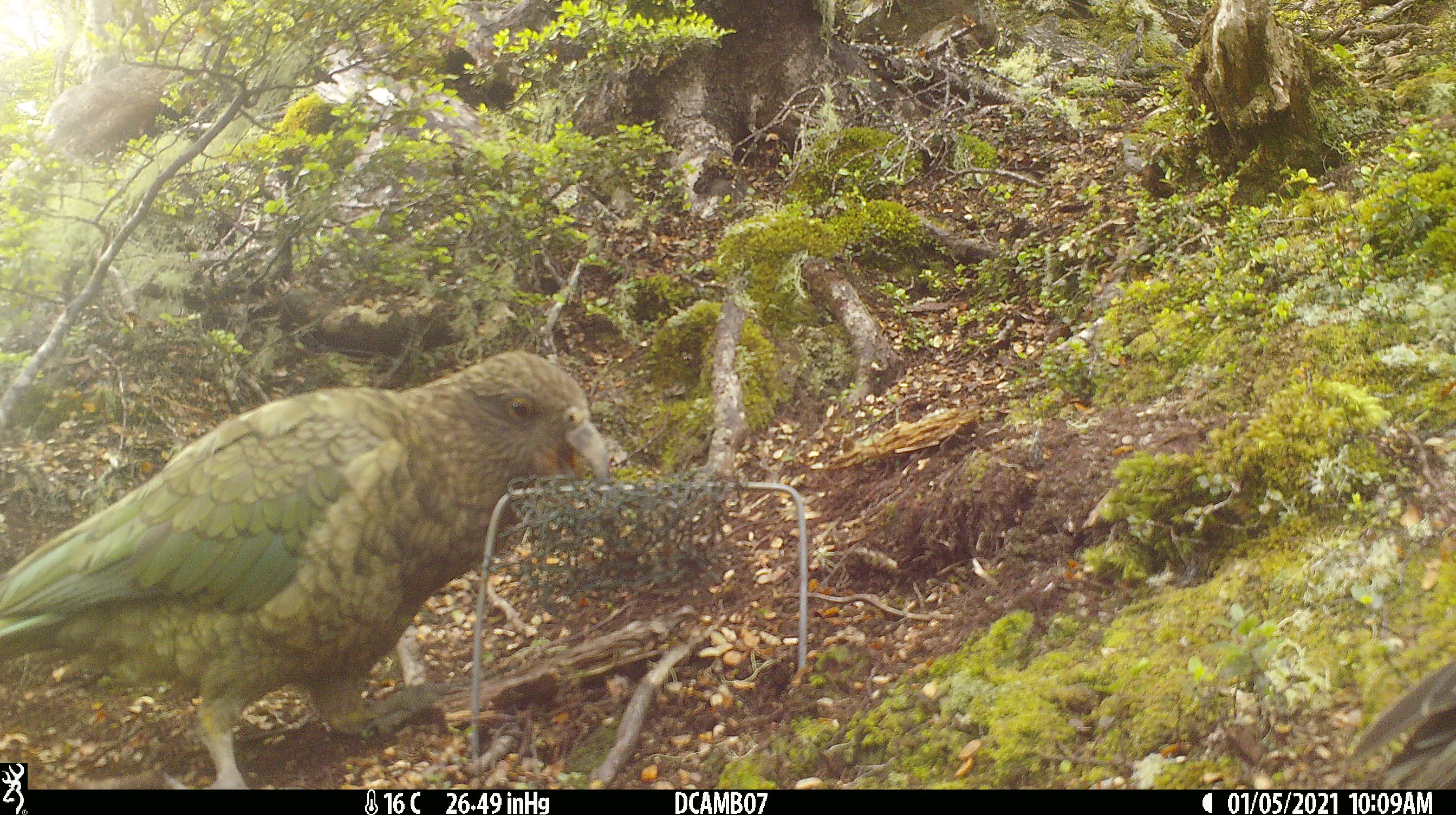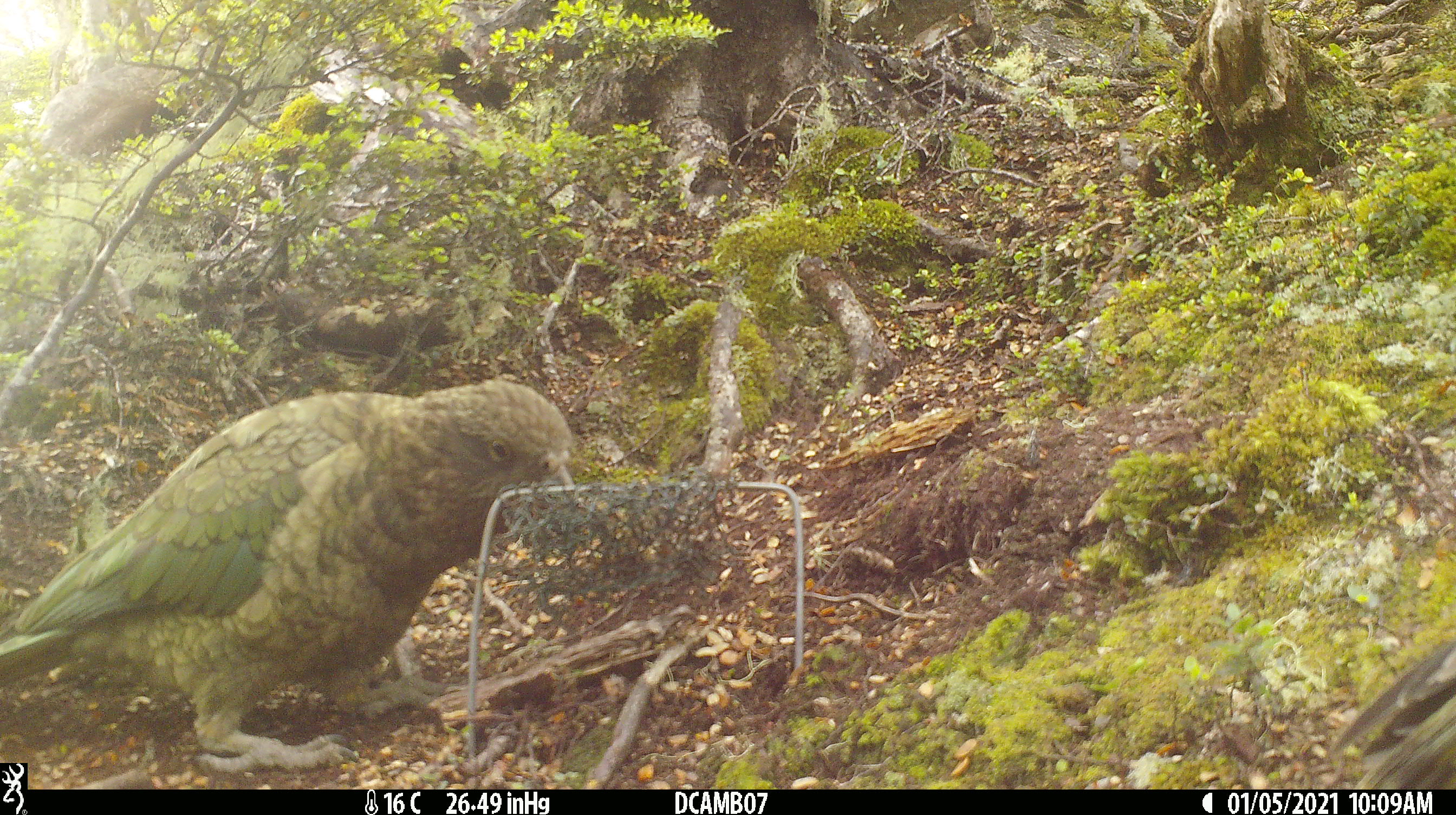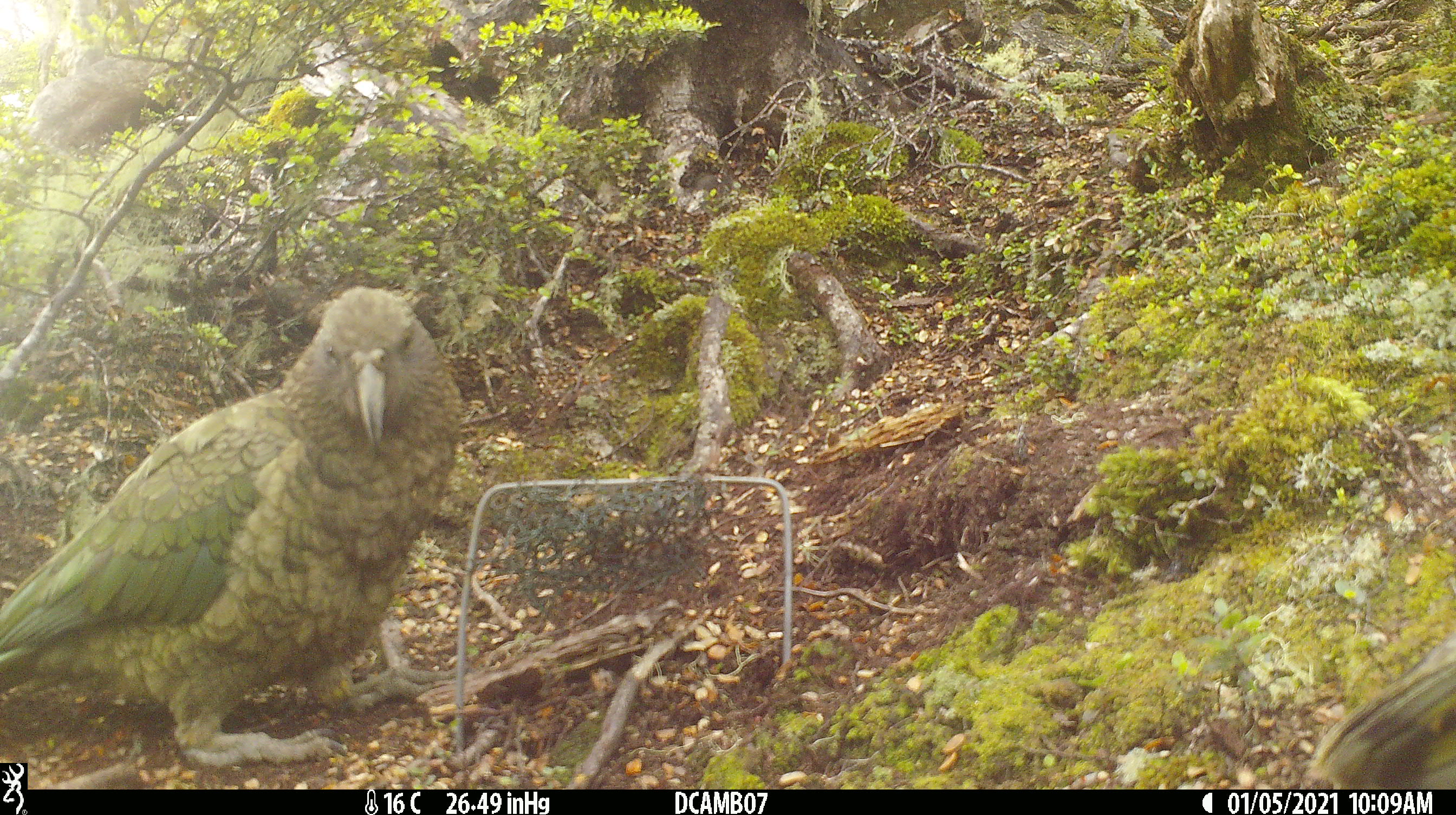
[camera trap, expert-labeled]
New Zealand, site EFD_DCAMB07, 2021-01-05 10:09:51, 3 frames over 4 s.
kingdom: Animalia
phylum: Chordata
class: Aves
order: Psittaciformes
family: Strigopidae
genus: Nestor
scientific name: Nestor notabilis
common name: kea